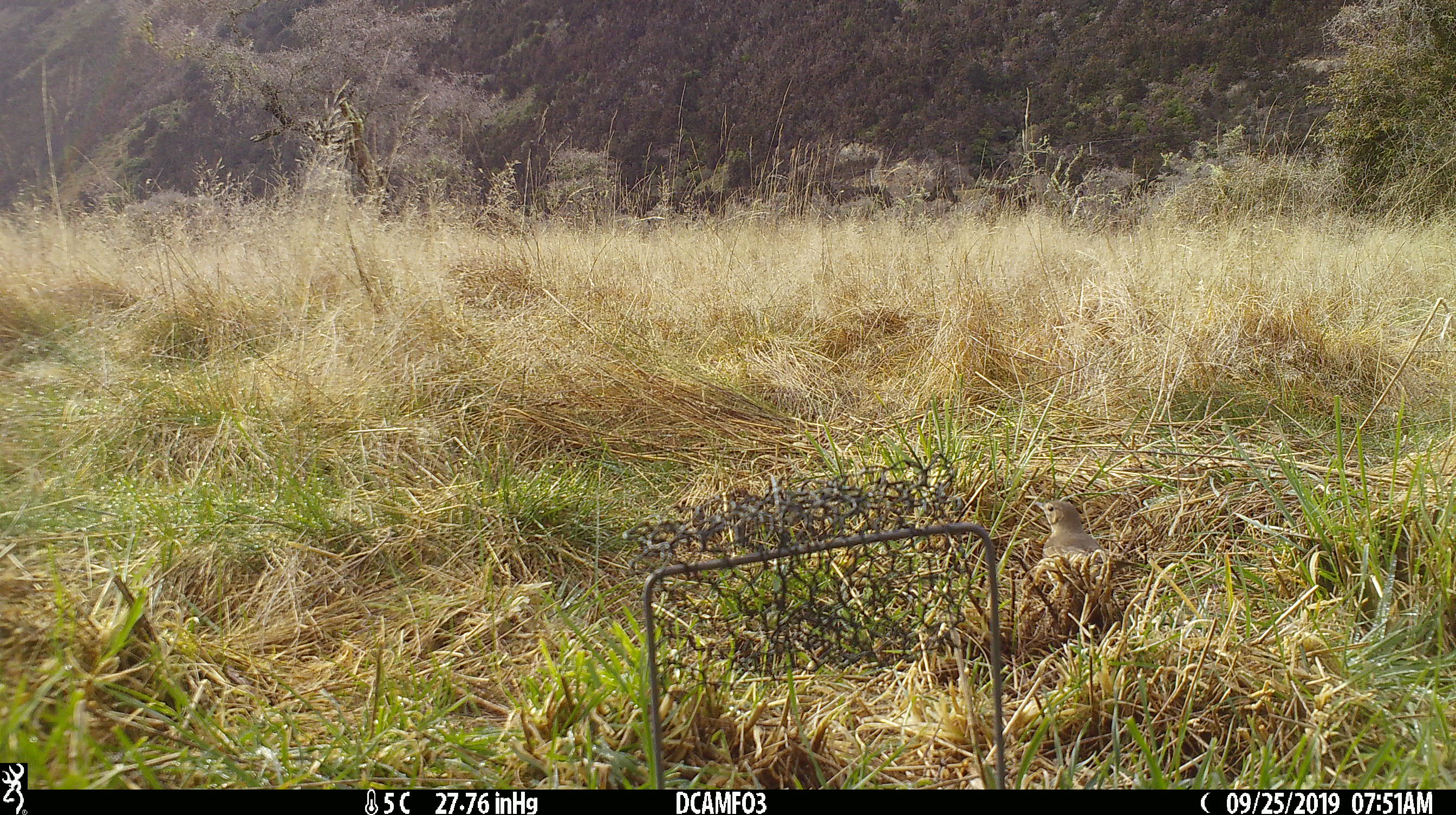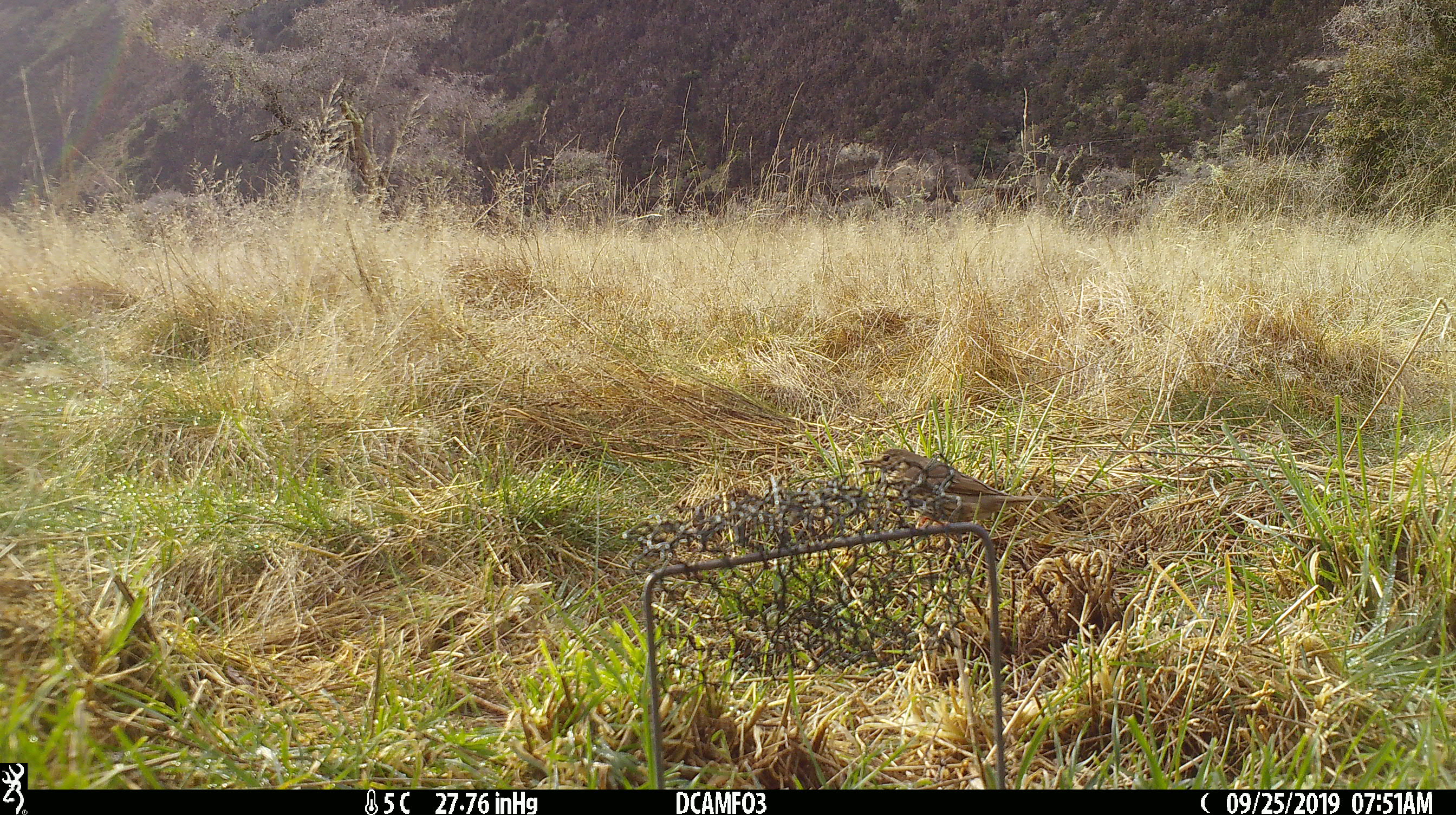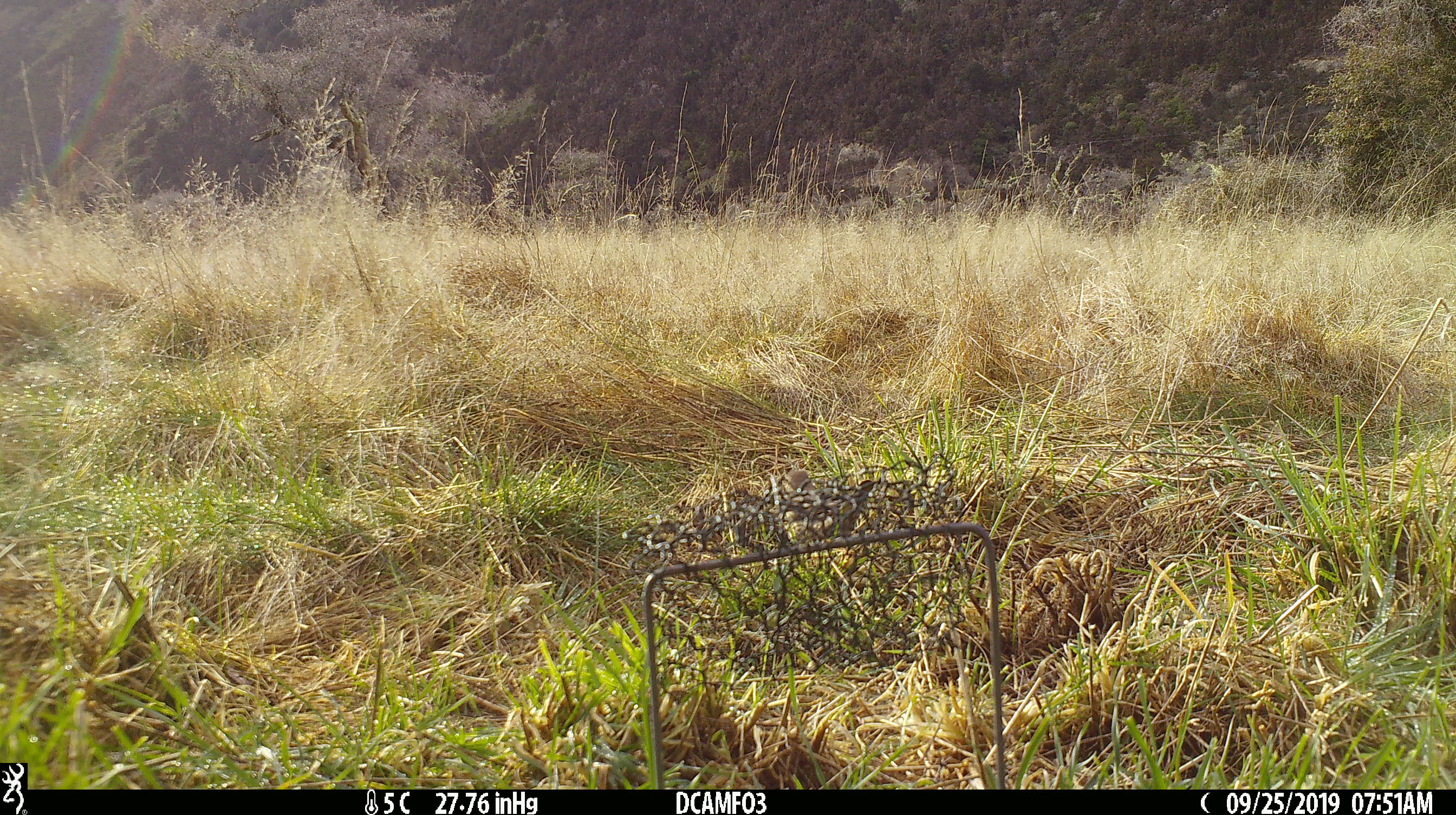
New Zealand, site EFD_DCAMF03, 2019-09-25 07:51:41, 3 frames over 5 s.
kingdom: Animalia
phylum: Chordata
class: Aves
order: Passeriformes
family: Turdidae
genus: Turdus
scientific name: Turdus philomelos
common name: song thrush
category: thrush